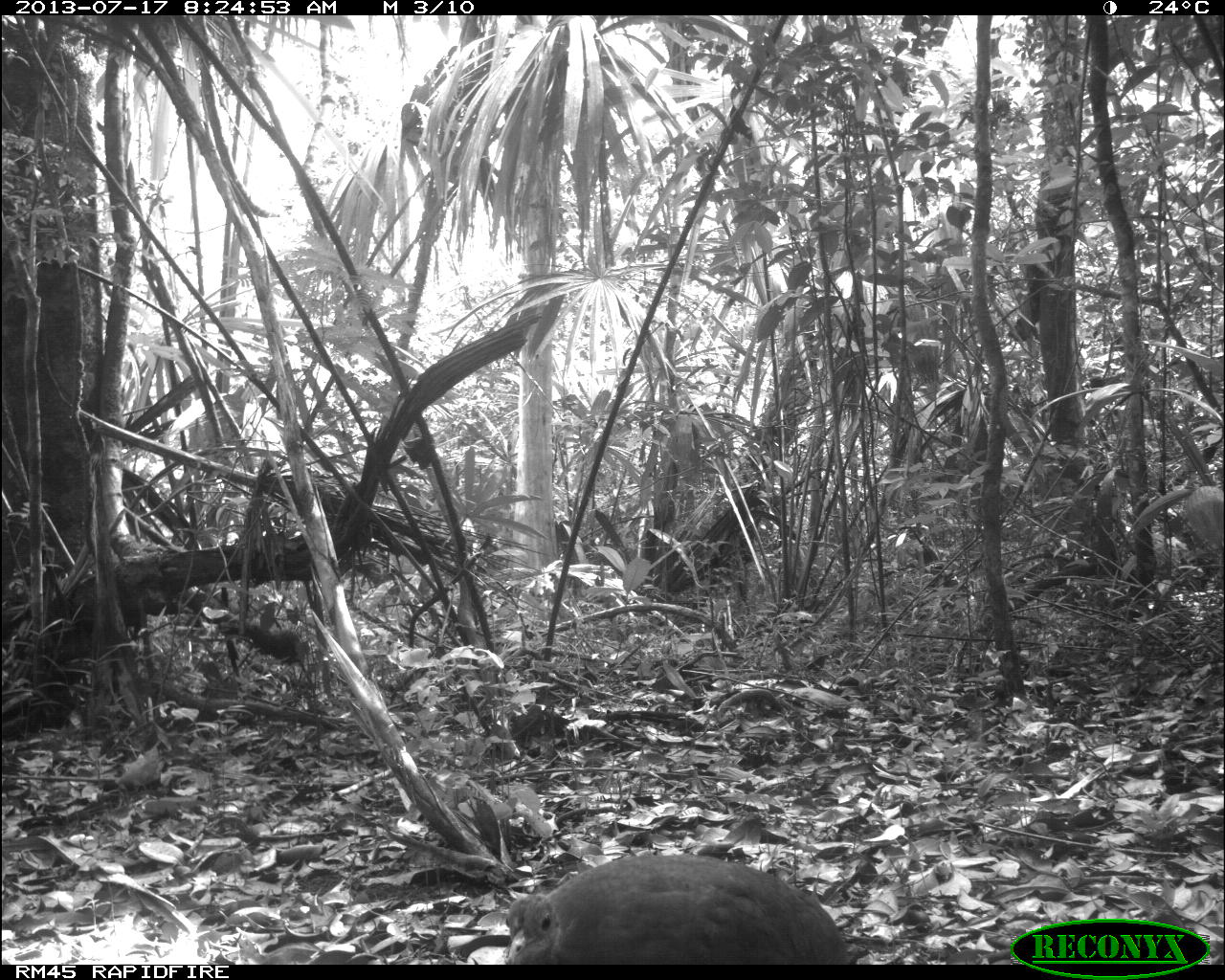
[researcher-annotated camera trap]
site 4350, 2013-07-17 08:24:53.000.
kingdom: Animalia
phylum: Chordata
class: Aves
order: Tinamiformes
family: Tinamidae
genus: Tinamus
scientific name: Tinamus major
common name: great tinamou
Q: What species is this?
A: Tinamus major (great tinamou).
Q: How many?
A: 1.